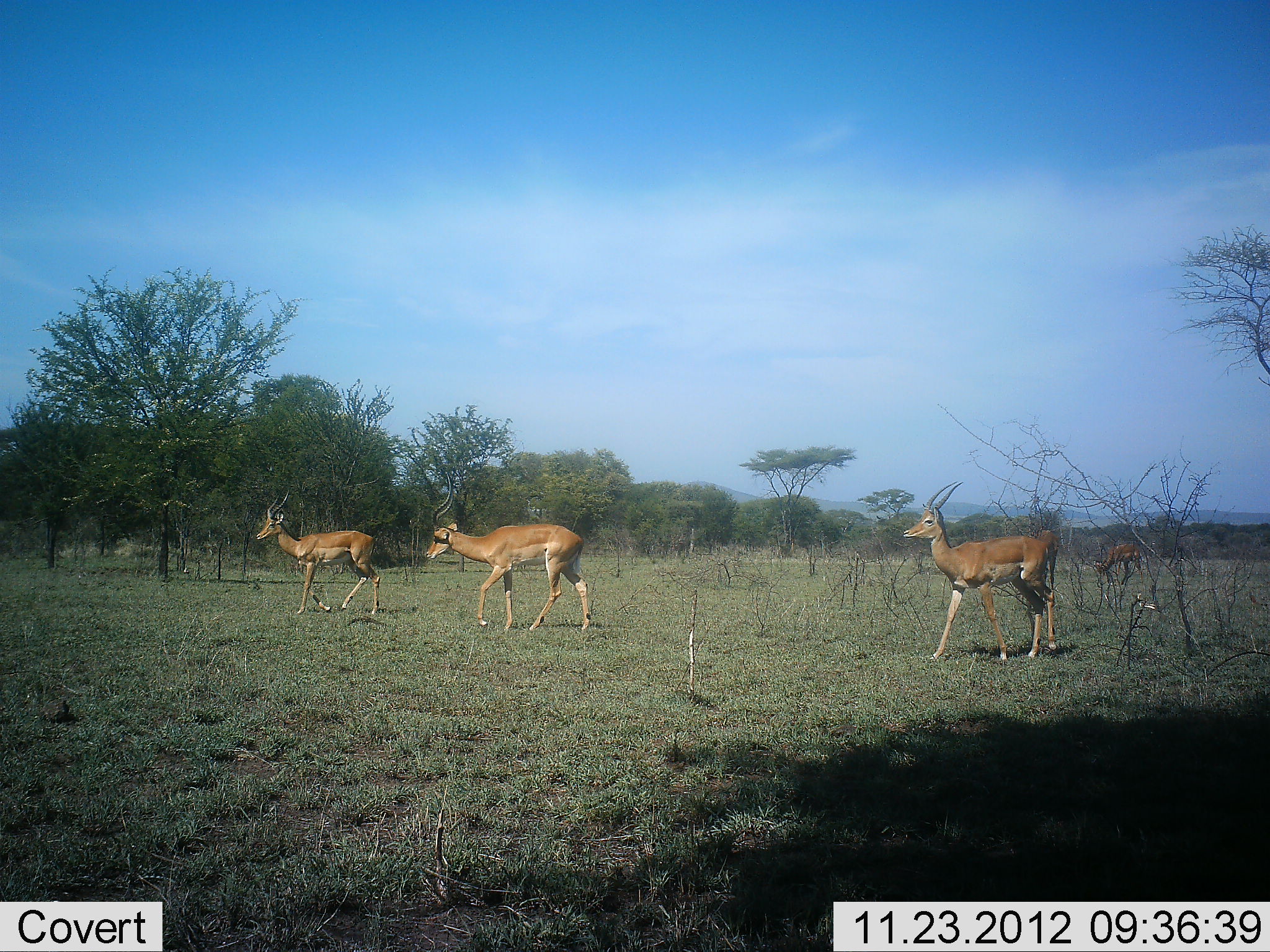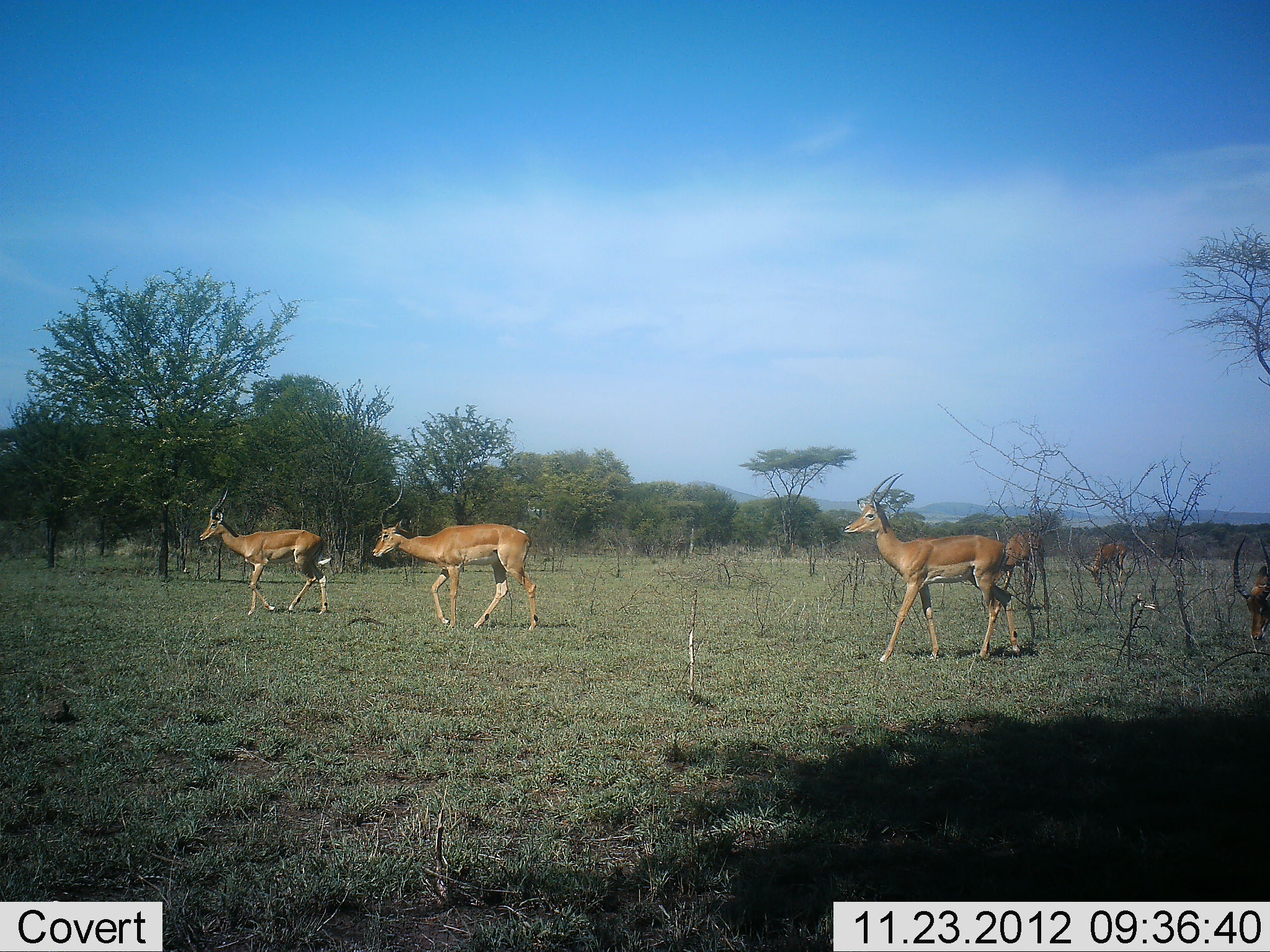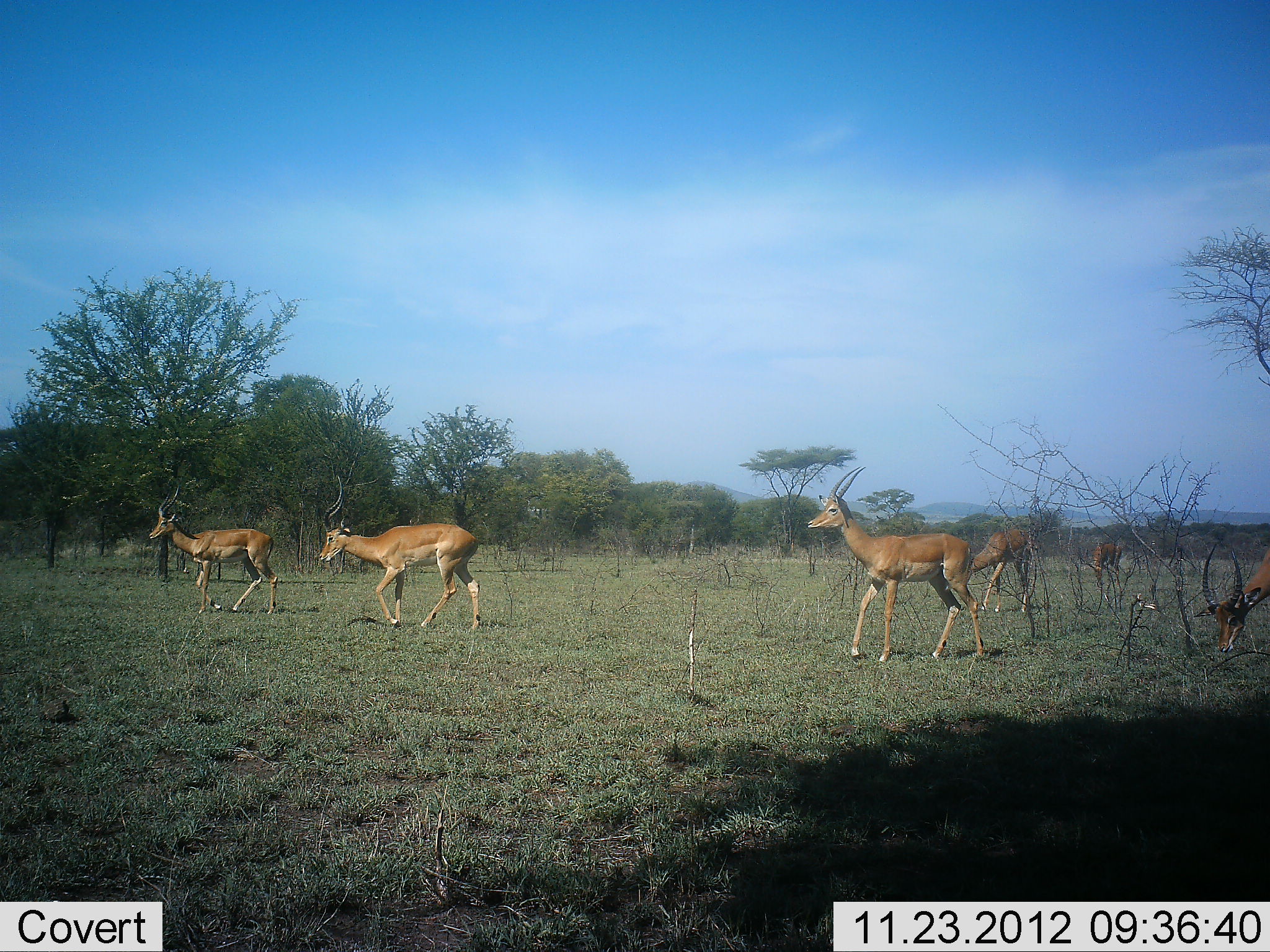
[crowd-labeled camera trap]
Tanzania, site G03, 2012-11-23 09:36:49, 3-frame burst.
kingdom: Animalia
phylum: Chordata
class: Mammalia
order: Artiodactyla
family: Bovidae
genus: Aepyceros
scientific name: Aepyceros melampus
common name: impala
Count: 6.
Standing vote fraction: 8%.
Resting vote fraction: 0%.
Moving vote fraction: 100%.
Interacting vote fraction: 0%.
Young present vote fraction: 0%.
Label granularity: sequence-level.